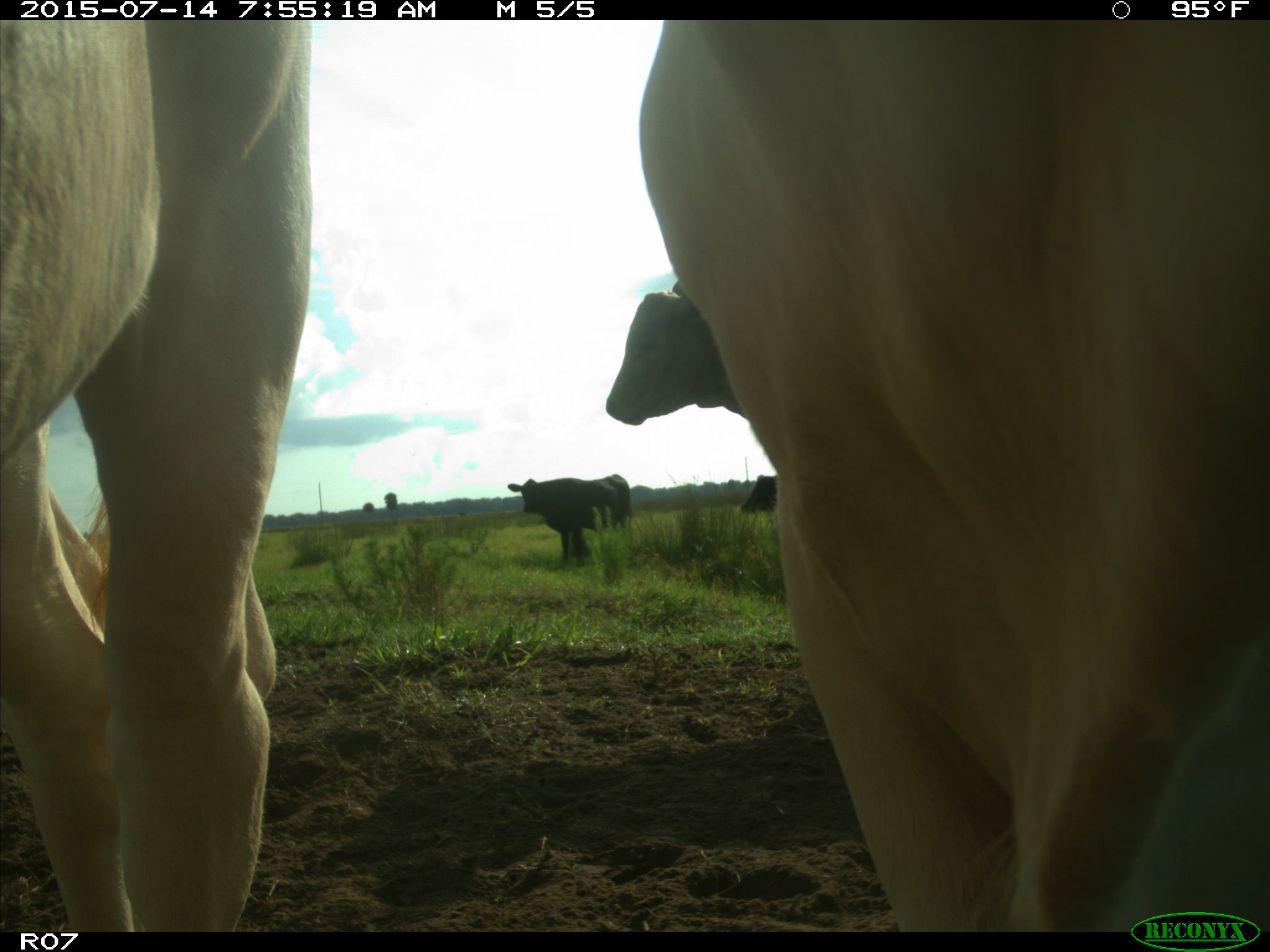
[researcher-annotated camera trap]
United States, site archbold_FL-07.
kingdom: Animalia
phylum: Chordata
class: Mammalia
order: Artiodactyla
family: Bovidae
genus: Bos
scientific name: Bos taurus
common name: domestic cow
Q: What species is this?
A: Bos taurus (domestic cow).